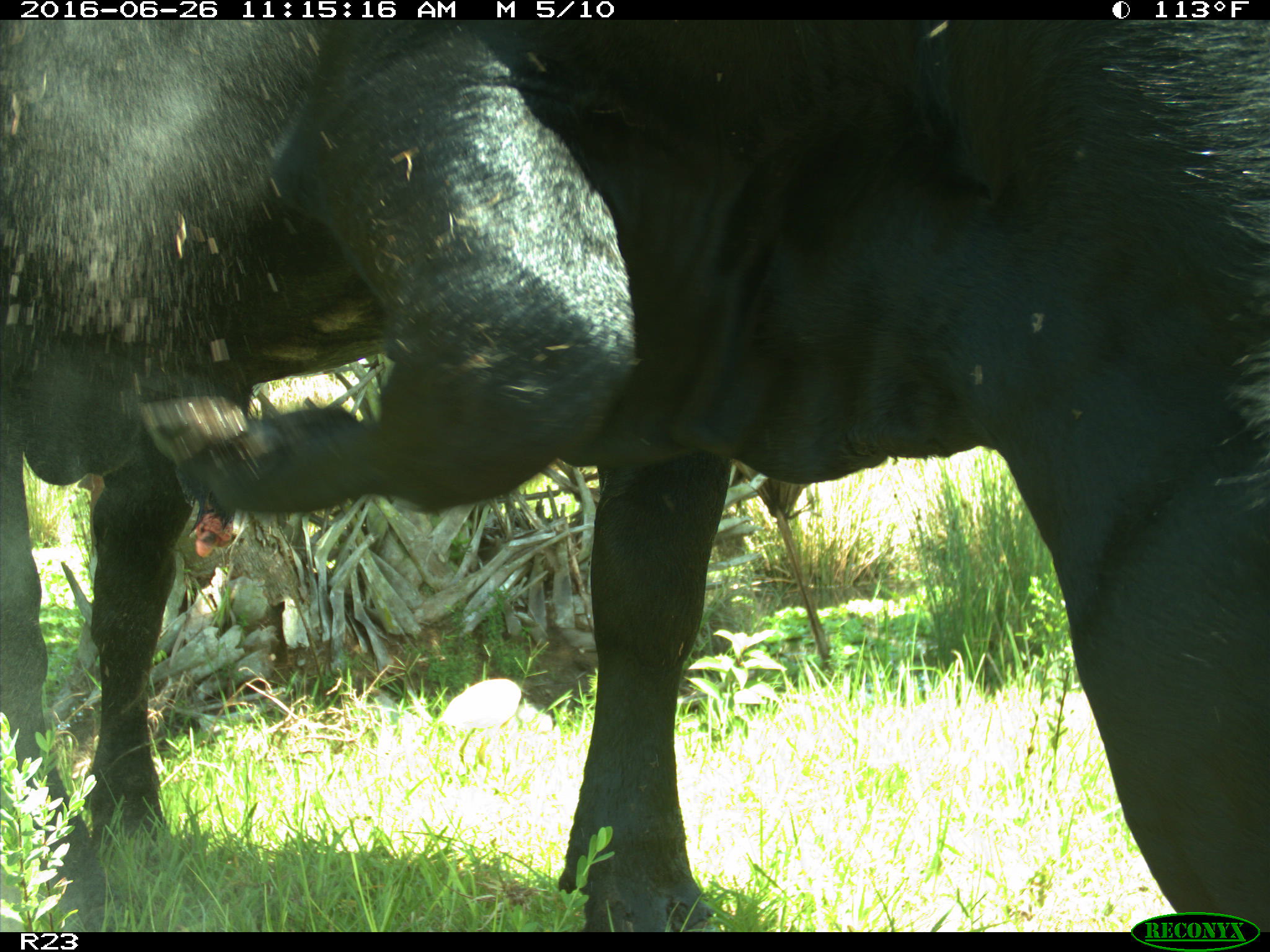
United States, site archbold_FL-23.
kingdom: Animalia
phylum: Chordata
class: Mammalia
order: Artiodactyla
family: Bovidae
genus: Bos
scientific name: Bos taurus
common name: domestic cow